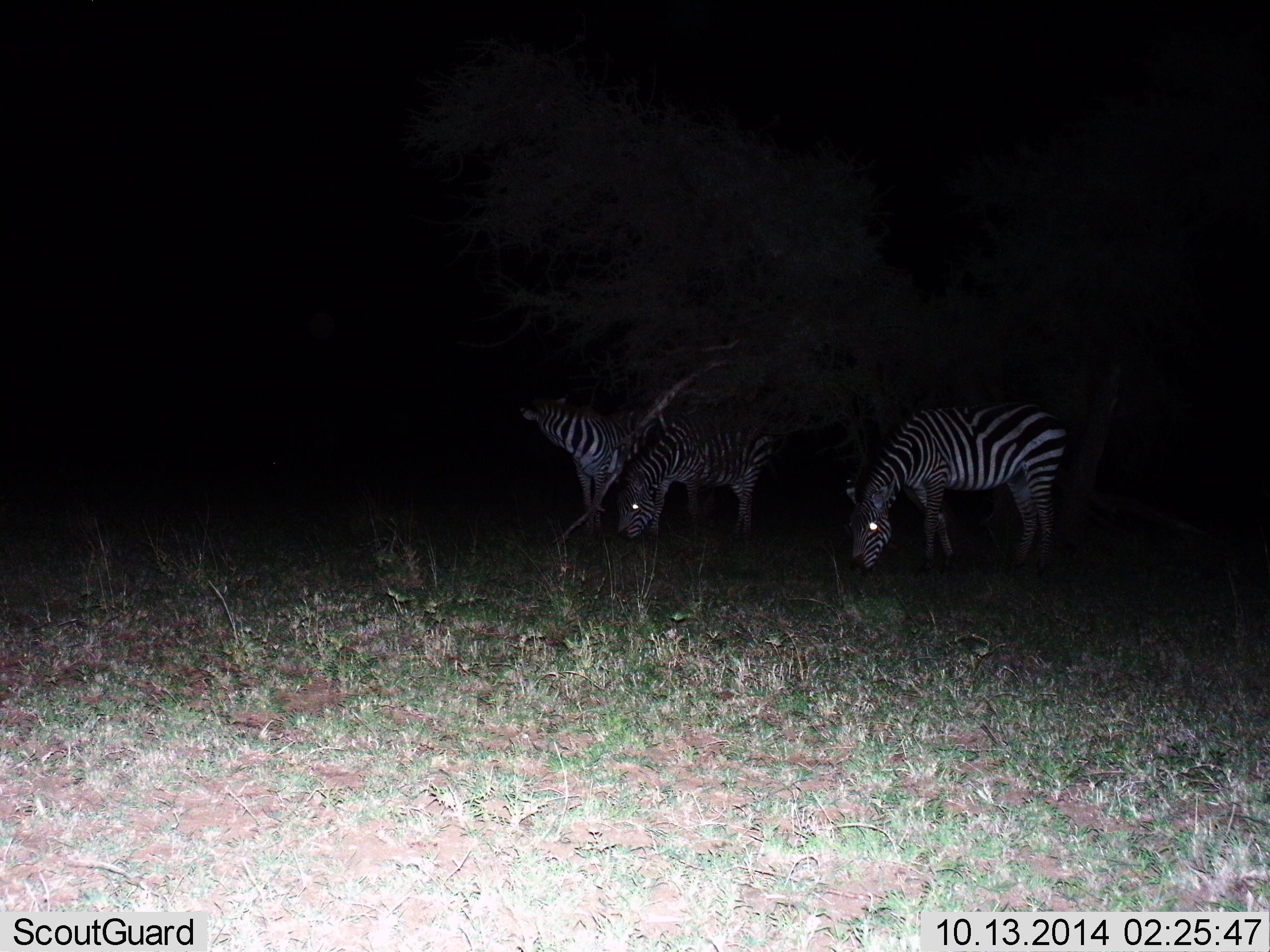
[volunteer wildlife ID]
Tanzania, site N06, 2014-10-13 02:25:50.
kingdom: Animalia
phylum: Chordata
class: Mammalia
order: Perissodactyla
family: Equidae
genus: Equus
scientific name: Equus quagga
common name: plains zebra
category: zebra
Zebra (plains zebra) (Equus quagga), count 3. Behavior (volunteer vote fractions): standing 30%, resting 10%, moving 0%, interacting 0%. Young present (vote fraction): 0%. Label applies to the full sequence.